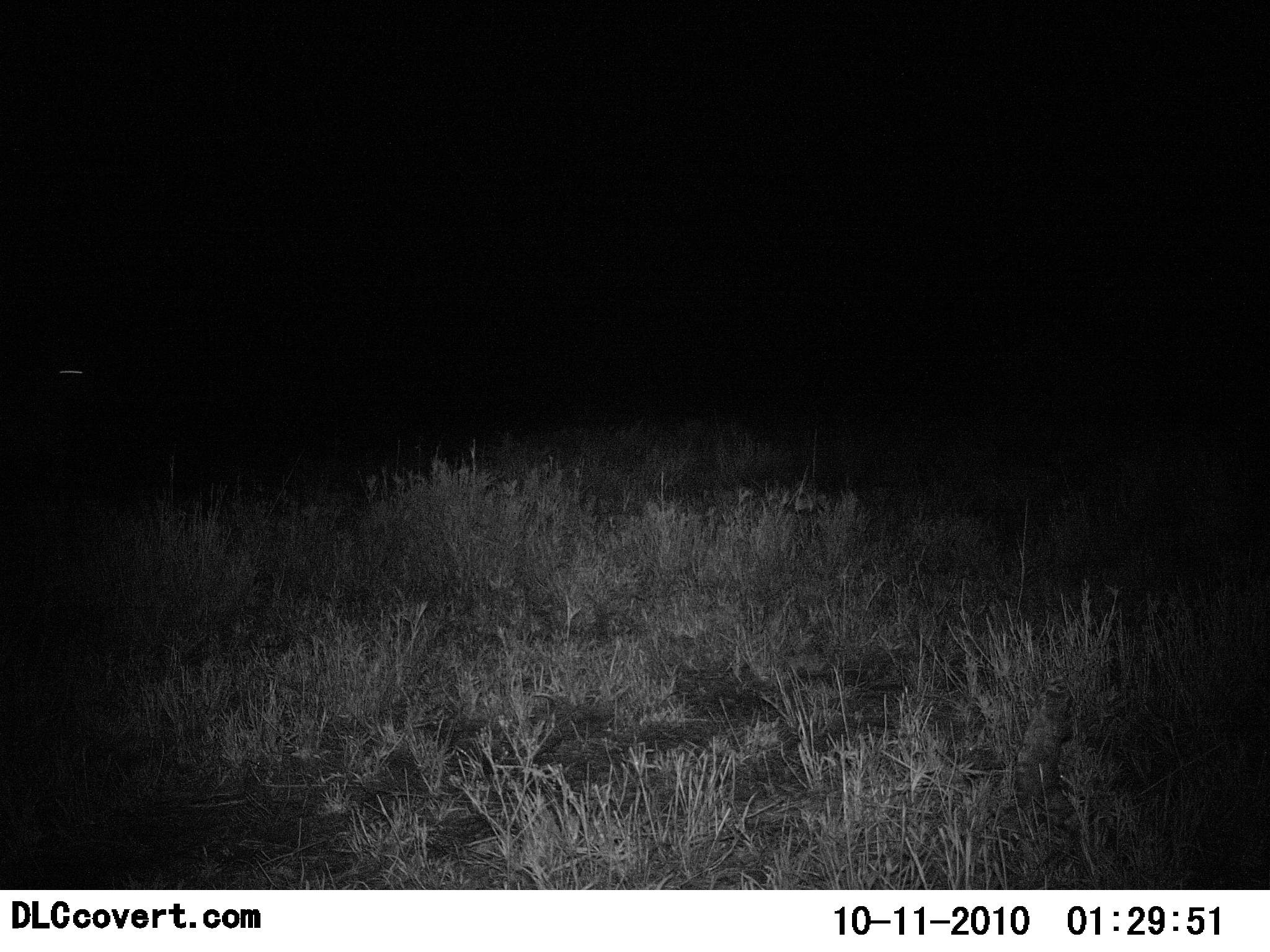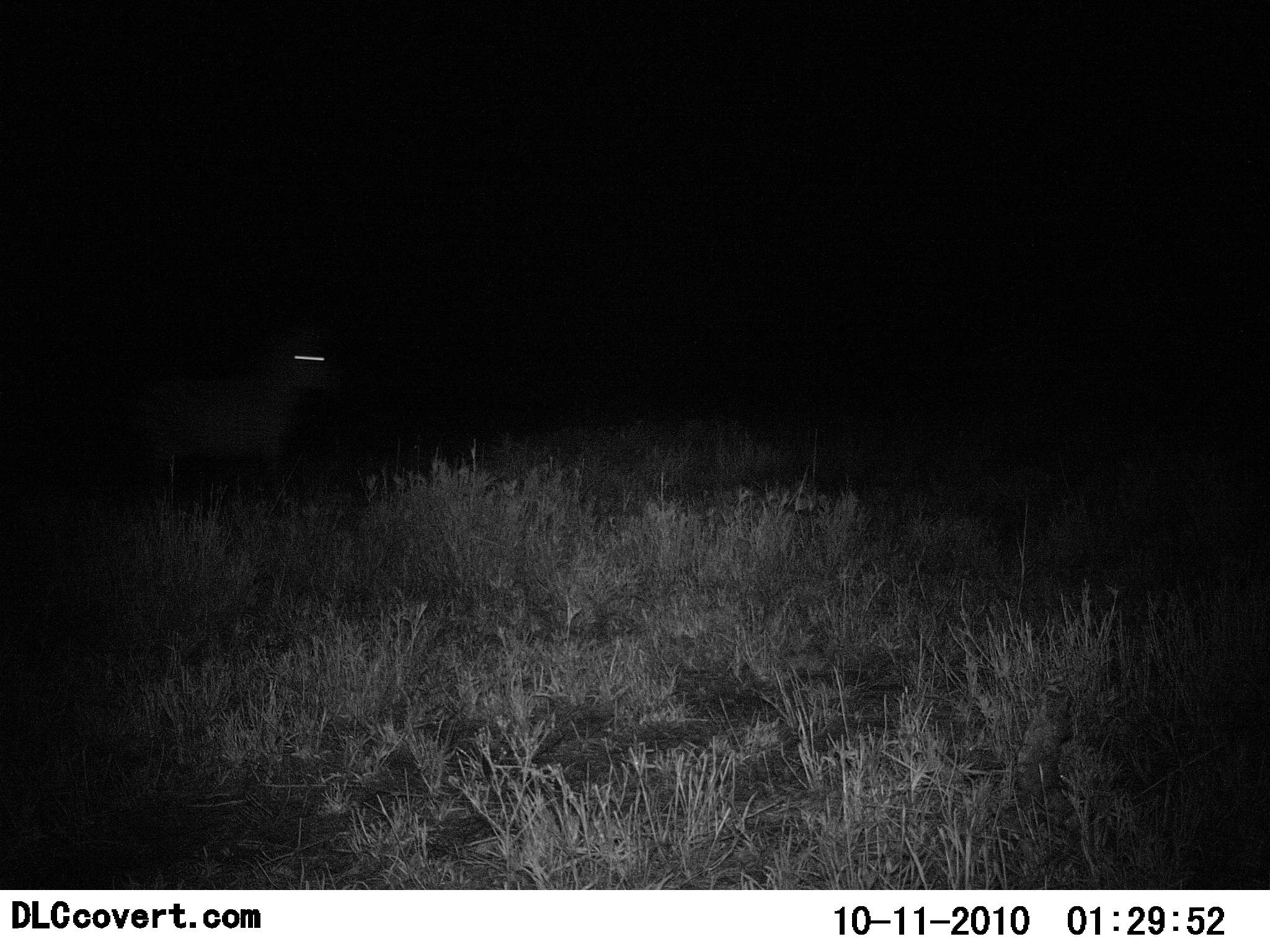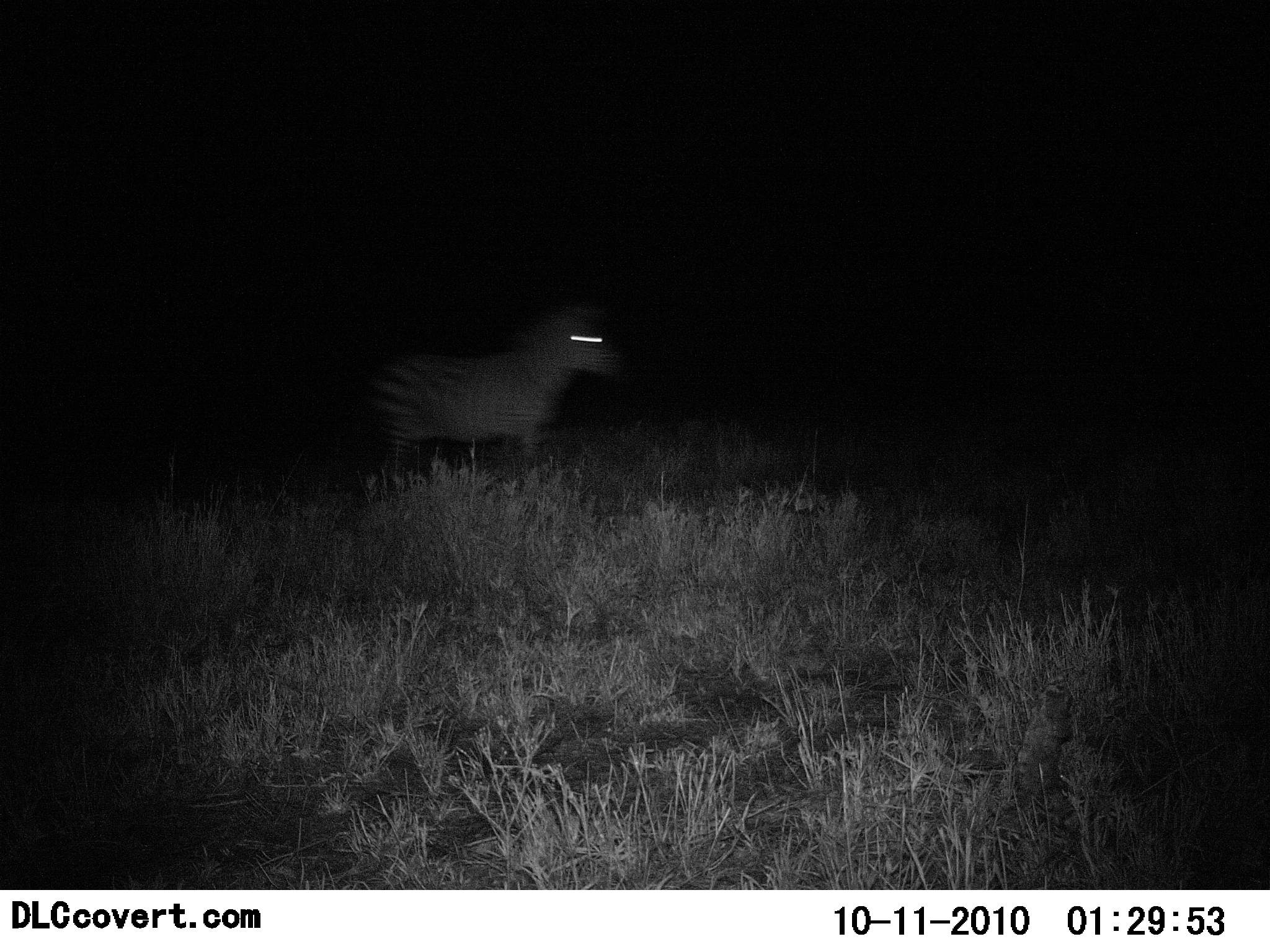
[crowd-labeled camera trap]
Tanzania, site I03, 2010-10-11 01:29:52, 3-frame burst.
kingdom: Animalia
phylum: Chordata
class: Mammalia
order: Perissodactyla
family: Equidae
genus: Equus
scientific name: Equus quagga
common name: plains zebra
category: zebra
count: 1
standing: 7%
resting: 0%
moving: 93%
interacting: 0%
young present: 0%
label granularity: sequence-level